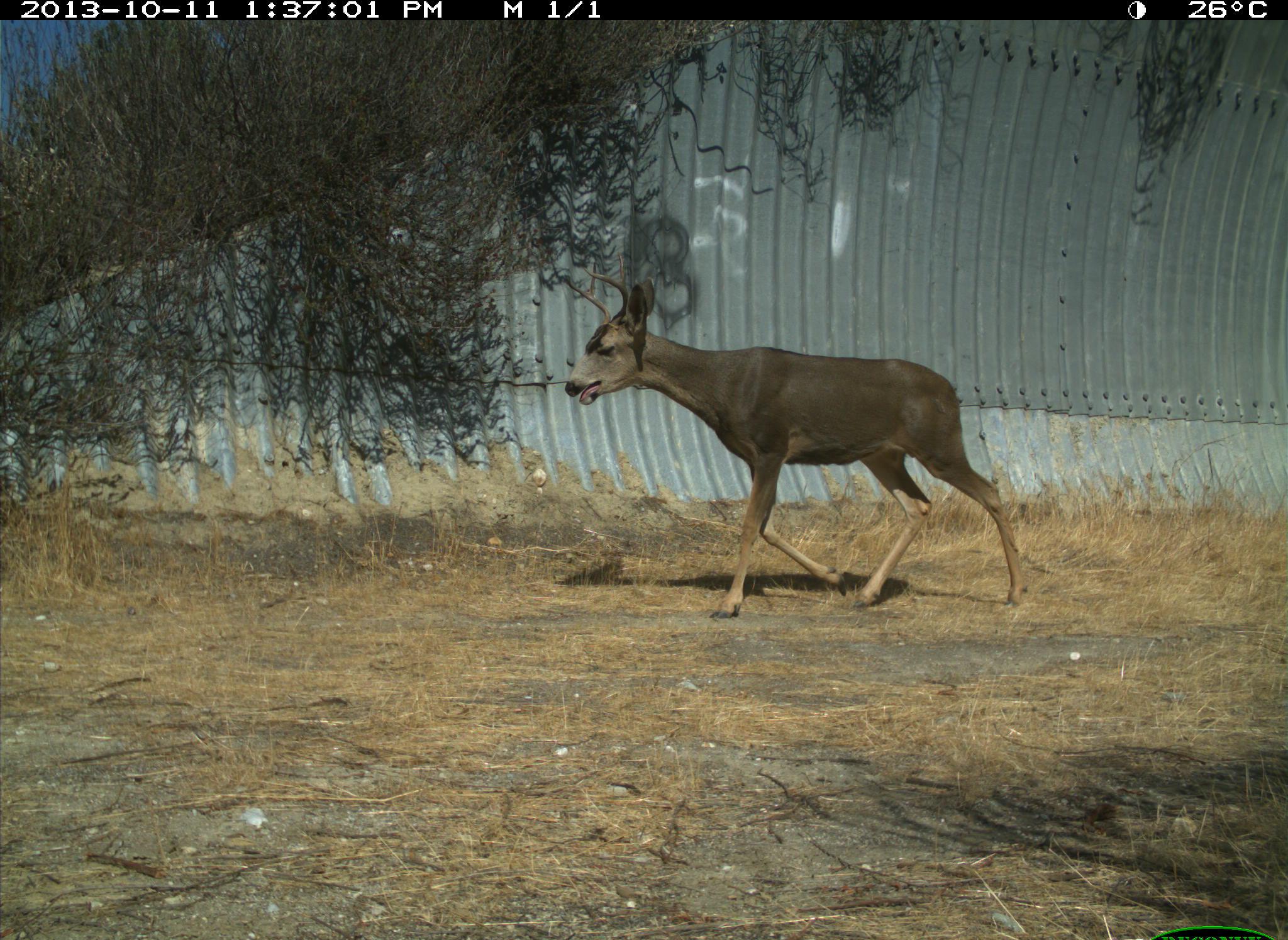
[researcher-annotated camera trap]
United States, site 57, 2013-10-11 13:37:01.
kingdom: Animalia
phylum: Chordata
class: Mammalia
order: Artiodactyla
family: Cervidae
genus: Odocoileus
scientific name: Odocoileus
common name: deer